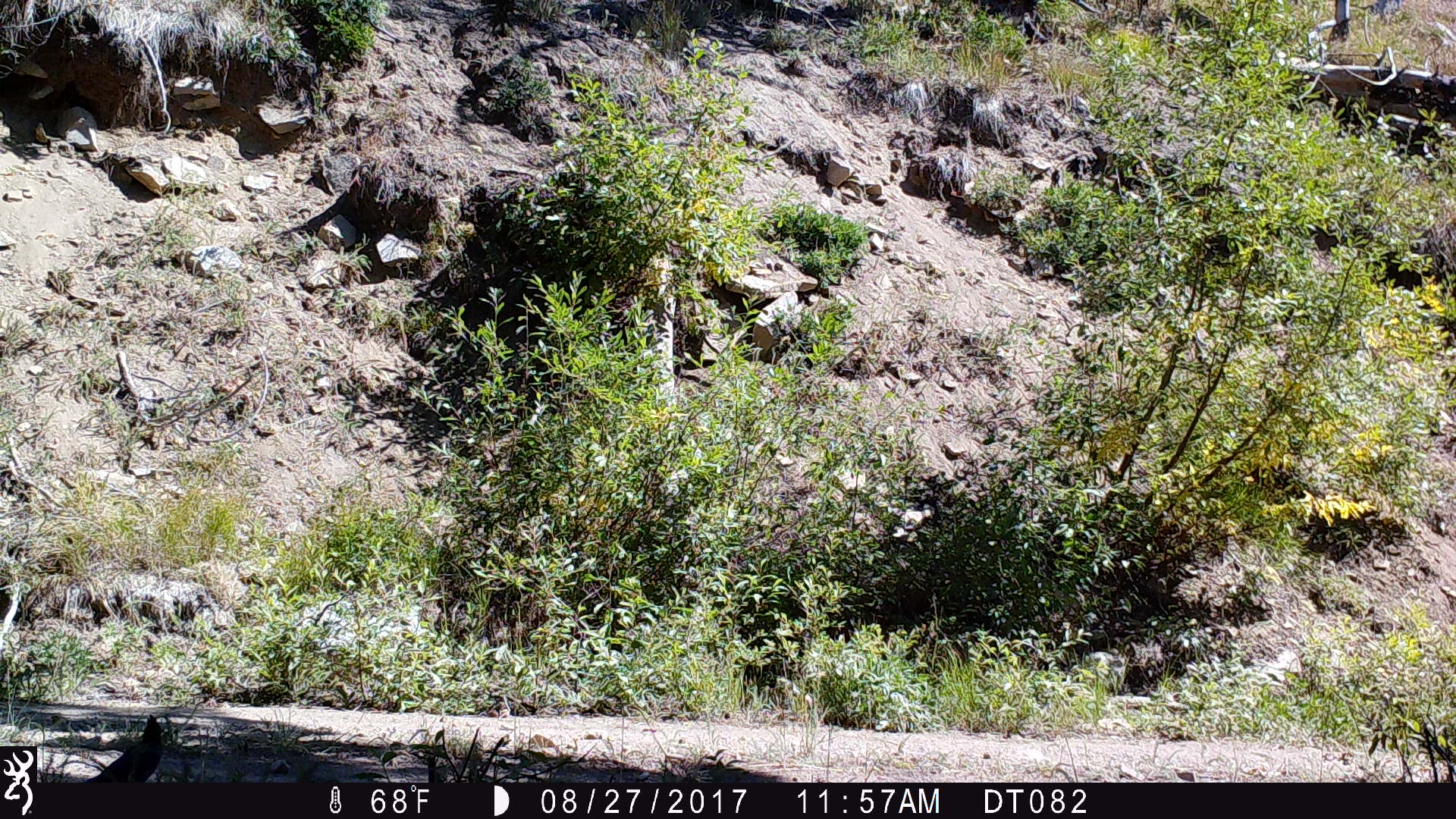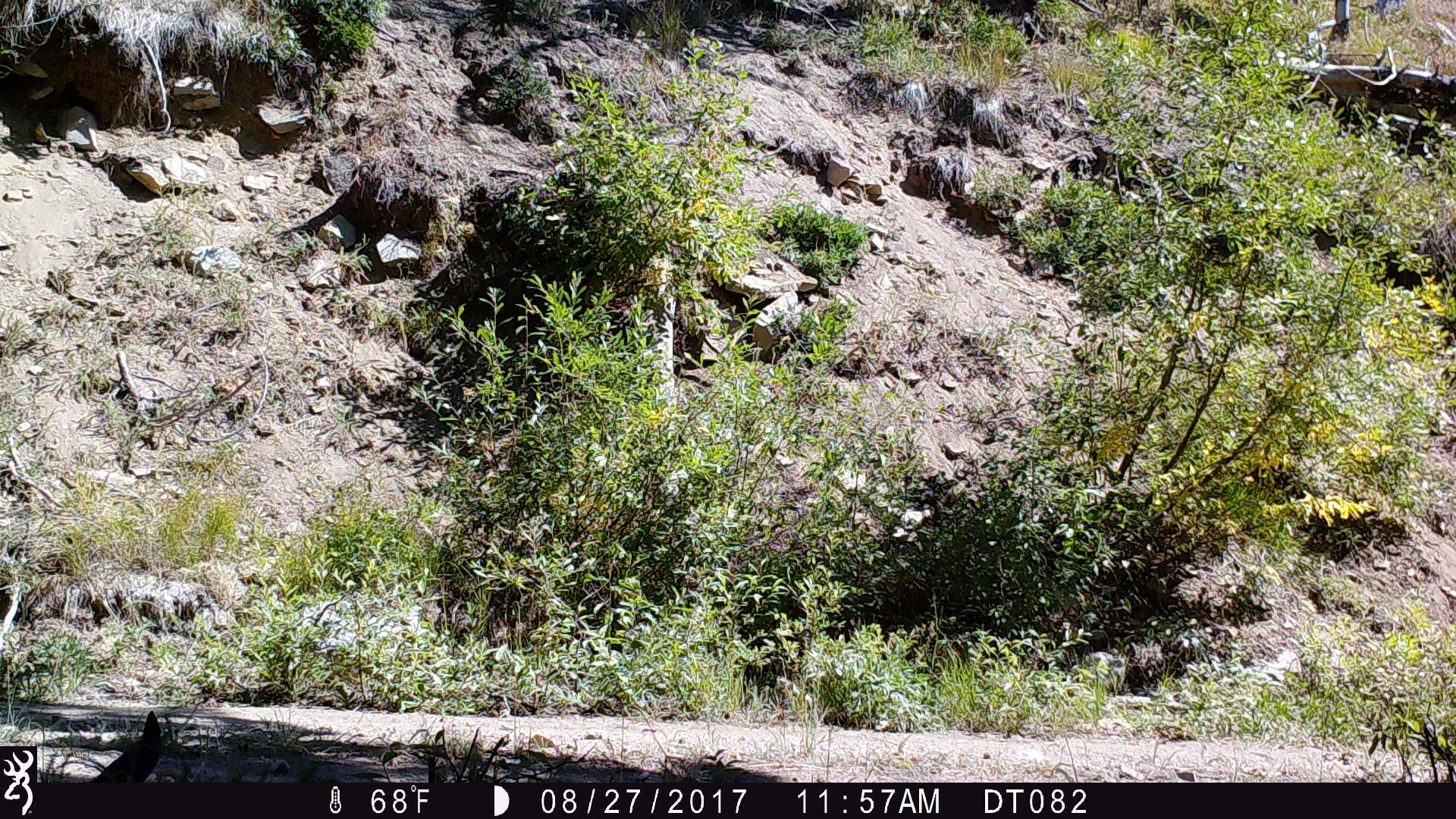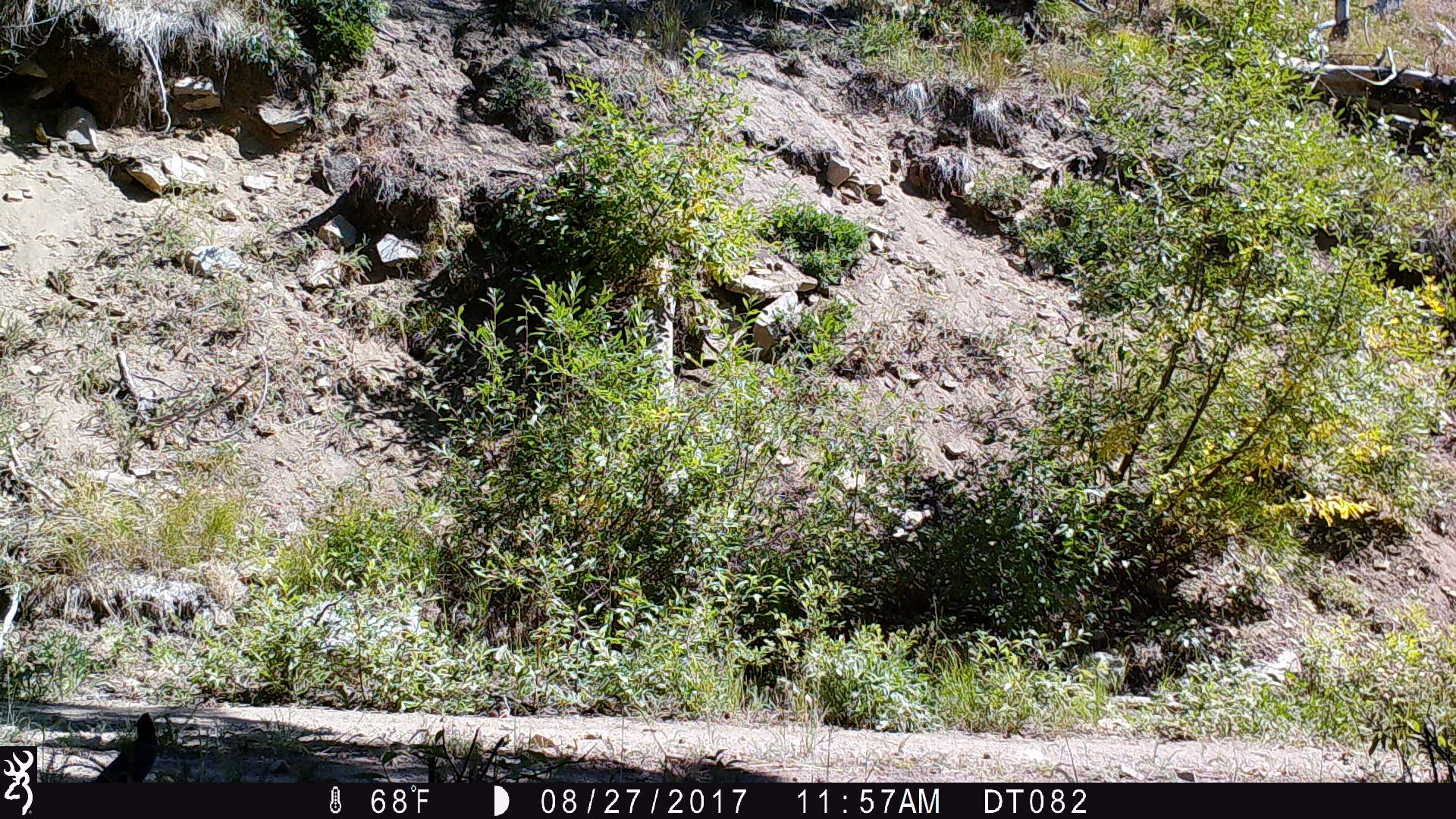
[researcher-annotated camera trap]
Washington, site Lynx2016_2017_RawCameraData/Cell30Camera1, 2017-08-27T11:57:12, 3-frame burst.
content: unidentified animal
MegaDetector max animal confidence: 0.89